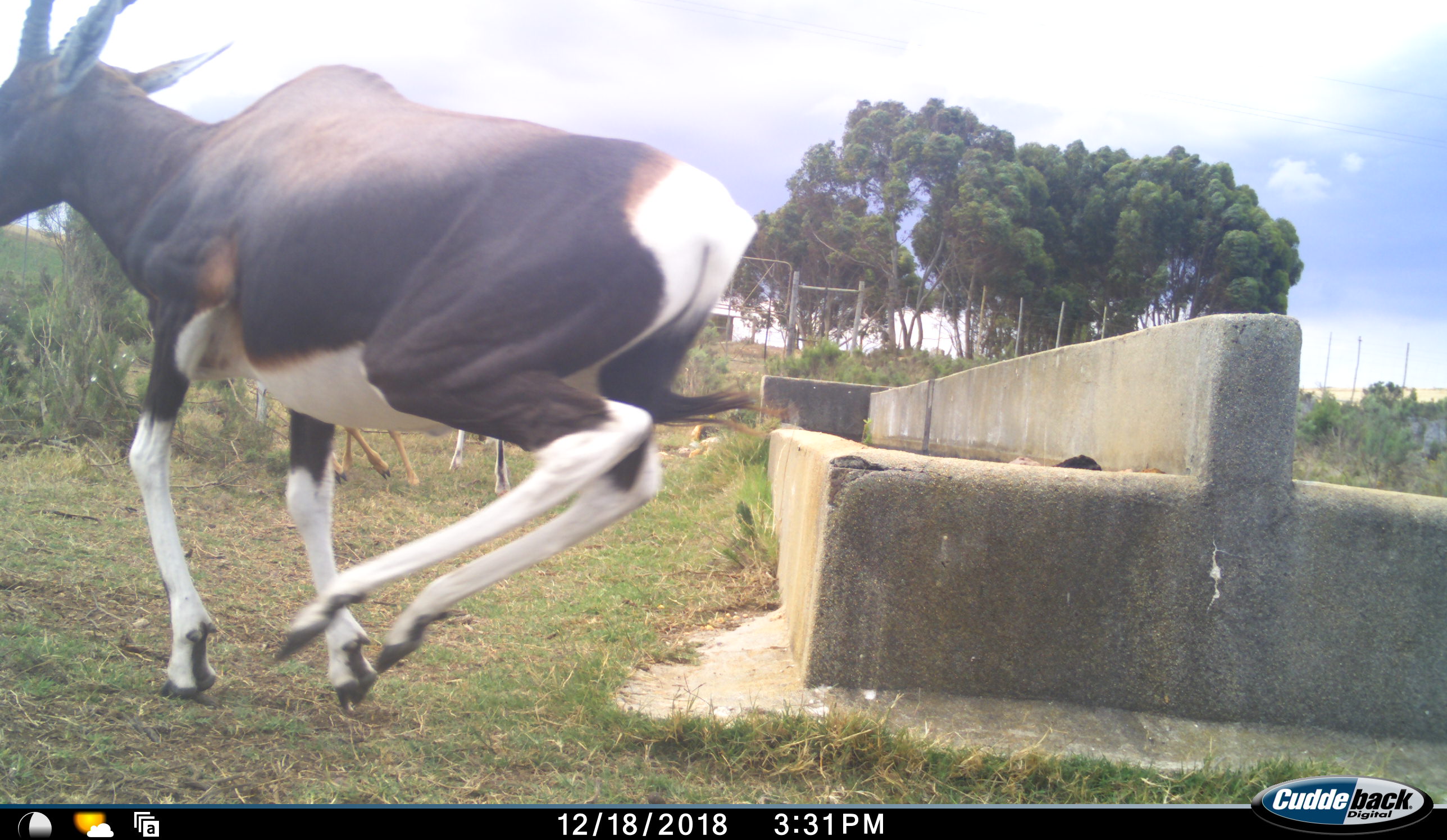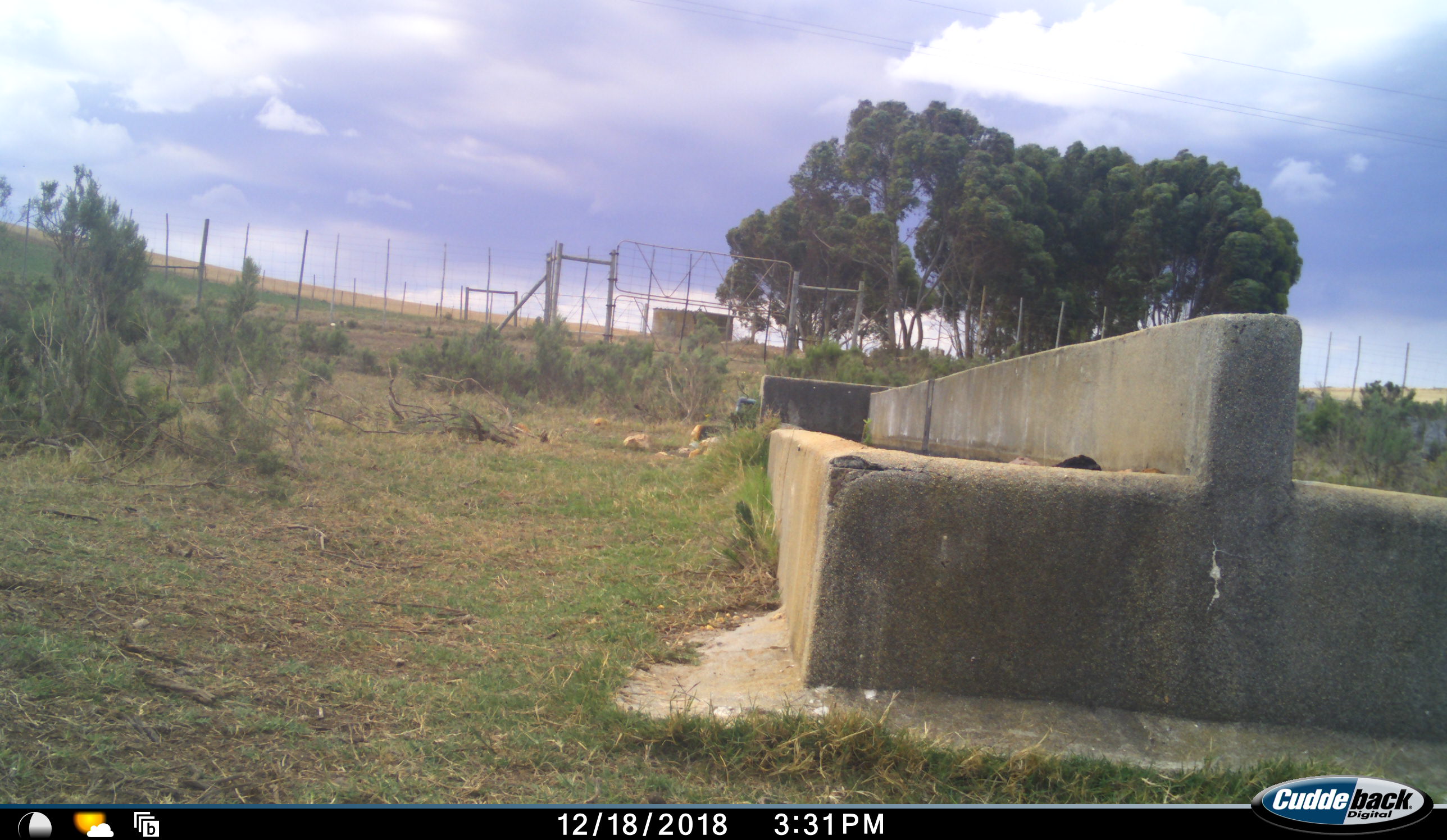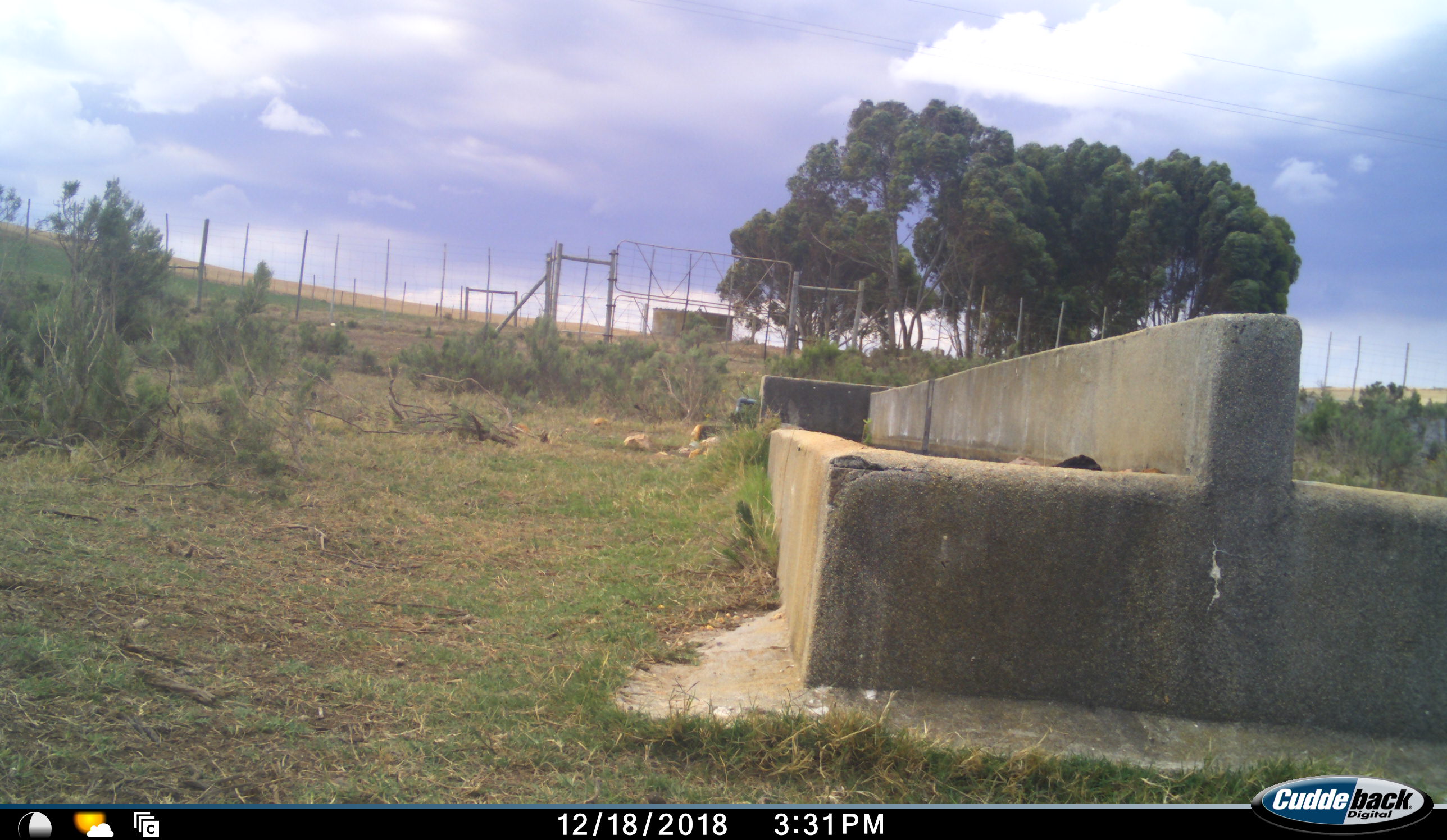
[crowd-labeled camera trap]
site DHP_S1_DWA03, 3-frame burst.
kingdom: Animalia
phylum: Chordata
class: Mammalia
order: Artiodactyla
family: Bovidae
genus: Damaliscus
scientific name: Damaliscus pygargus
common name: bontebok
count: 1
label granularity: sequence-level